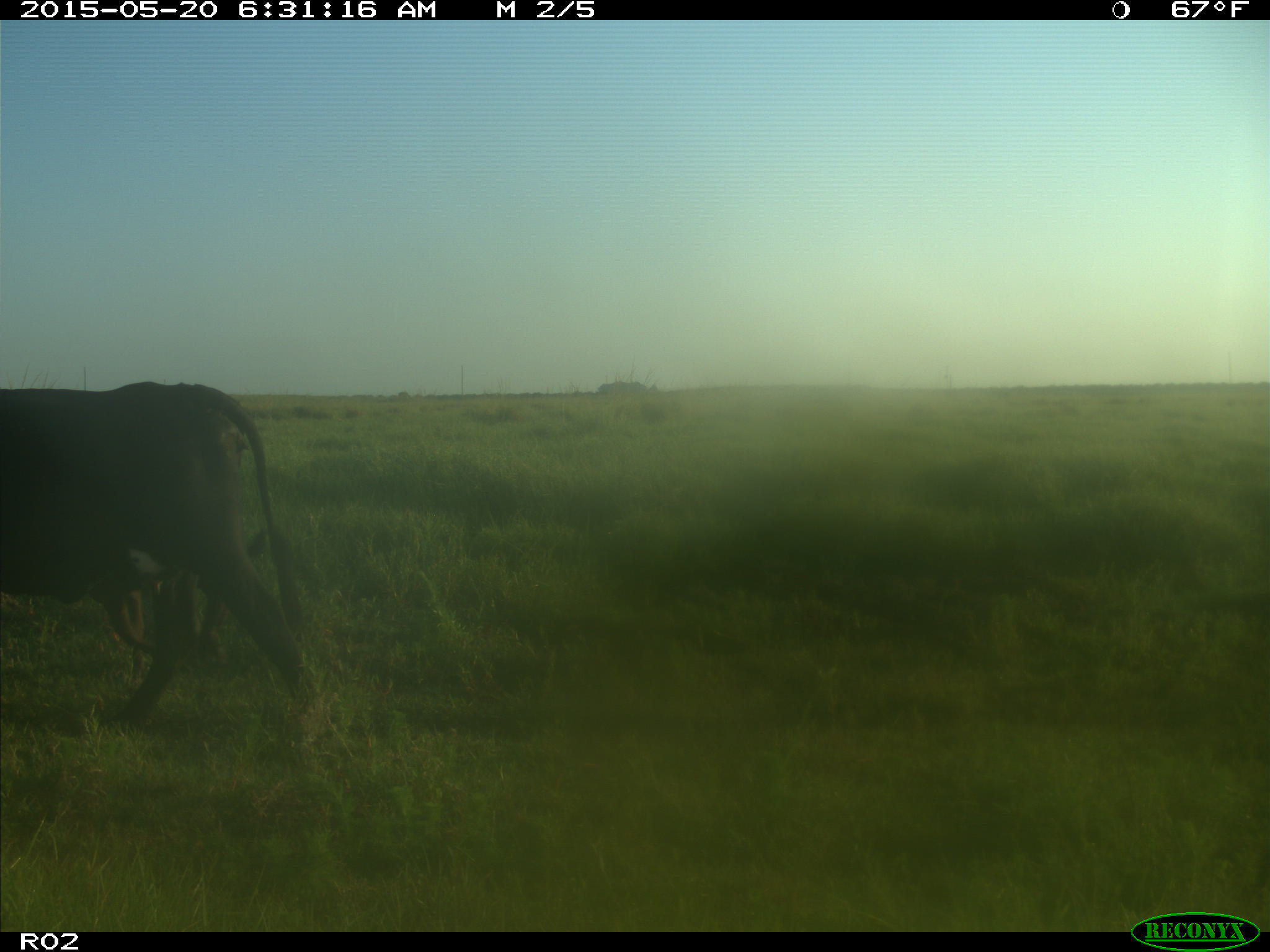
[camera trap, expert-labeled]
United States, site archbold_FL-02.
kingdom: Animalia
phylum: Chordata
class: Mammalia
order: Artiodactyla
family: Bovidae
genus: Bos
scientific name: Bos taurus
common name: domestic cow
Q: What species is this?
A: Bos taurus (domestic cow).